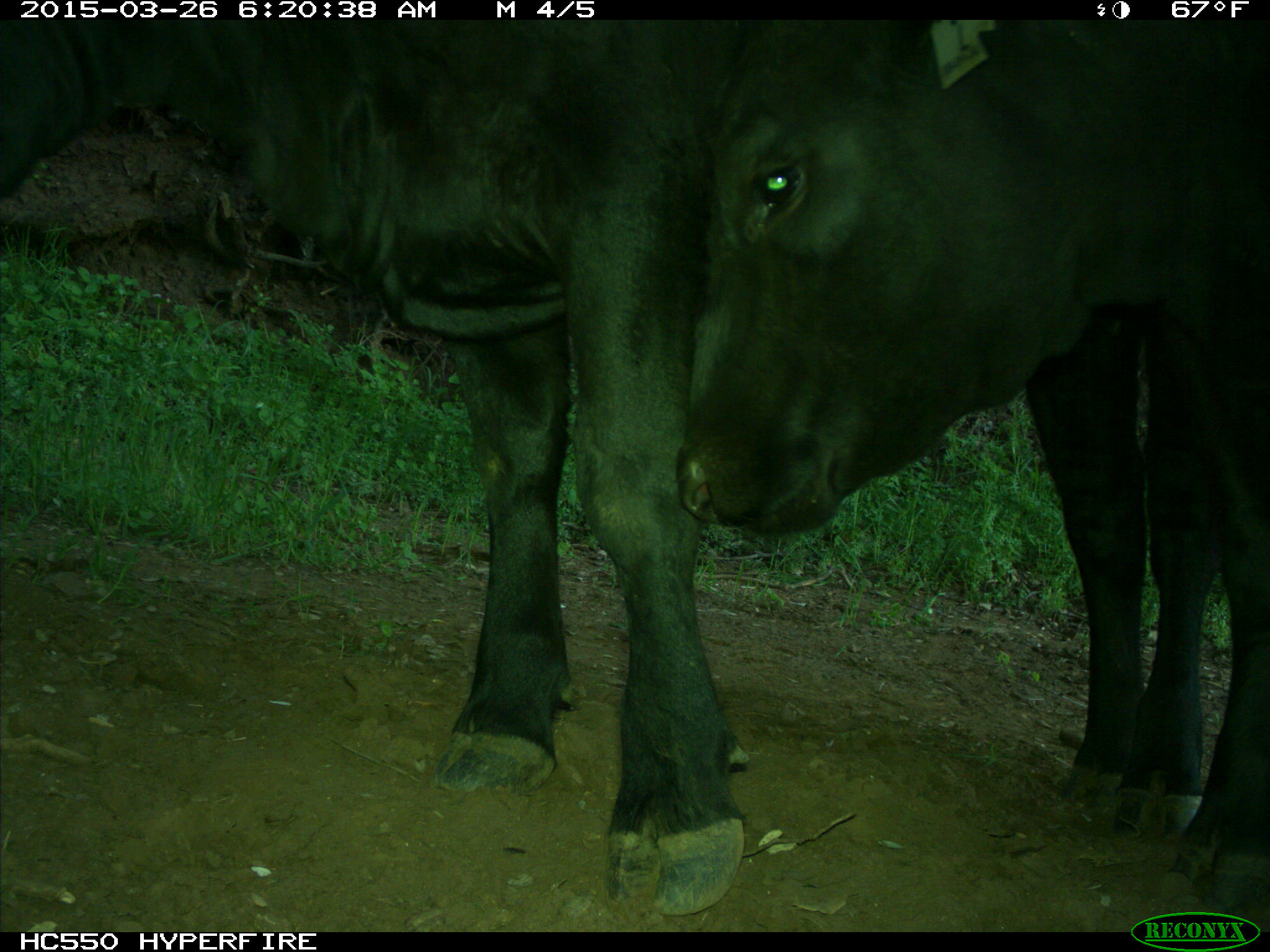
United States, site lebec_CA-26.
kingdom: Animalia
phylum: Chordata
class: Mammalia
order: Artiodactyla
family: Bovidae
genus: Bos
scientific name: Bos taurus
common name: domestic cow